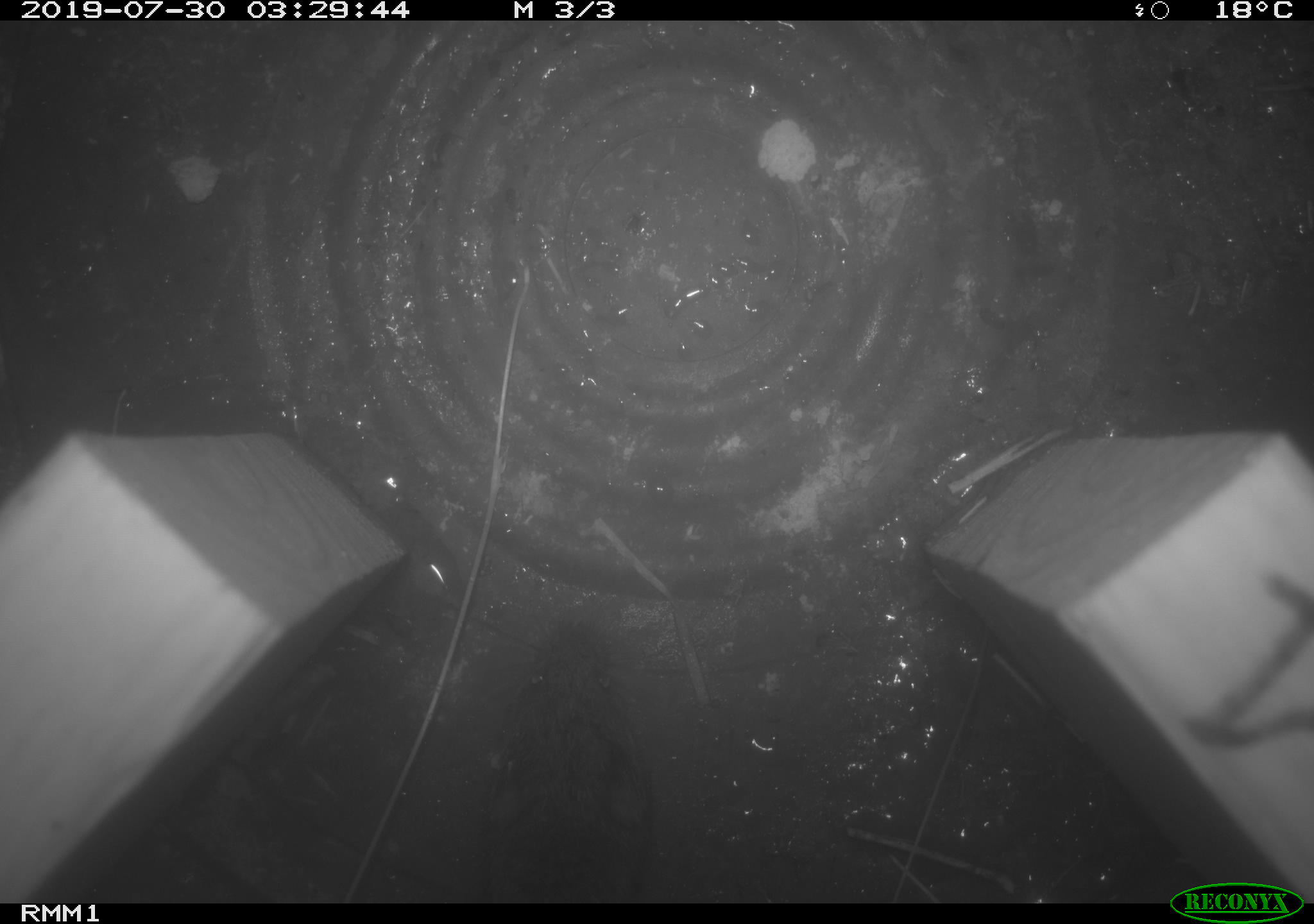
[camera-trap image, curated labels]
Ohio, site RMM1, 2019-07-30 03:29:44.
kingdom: Animalia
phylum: Chordata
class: Mammalia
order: Rodentia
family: Cricetidae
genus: Microtus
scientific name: Microtus pennsylvanicus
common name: meadow vole